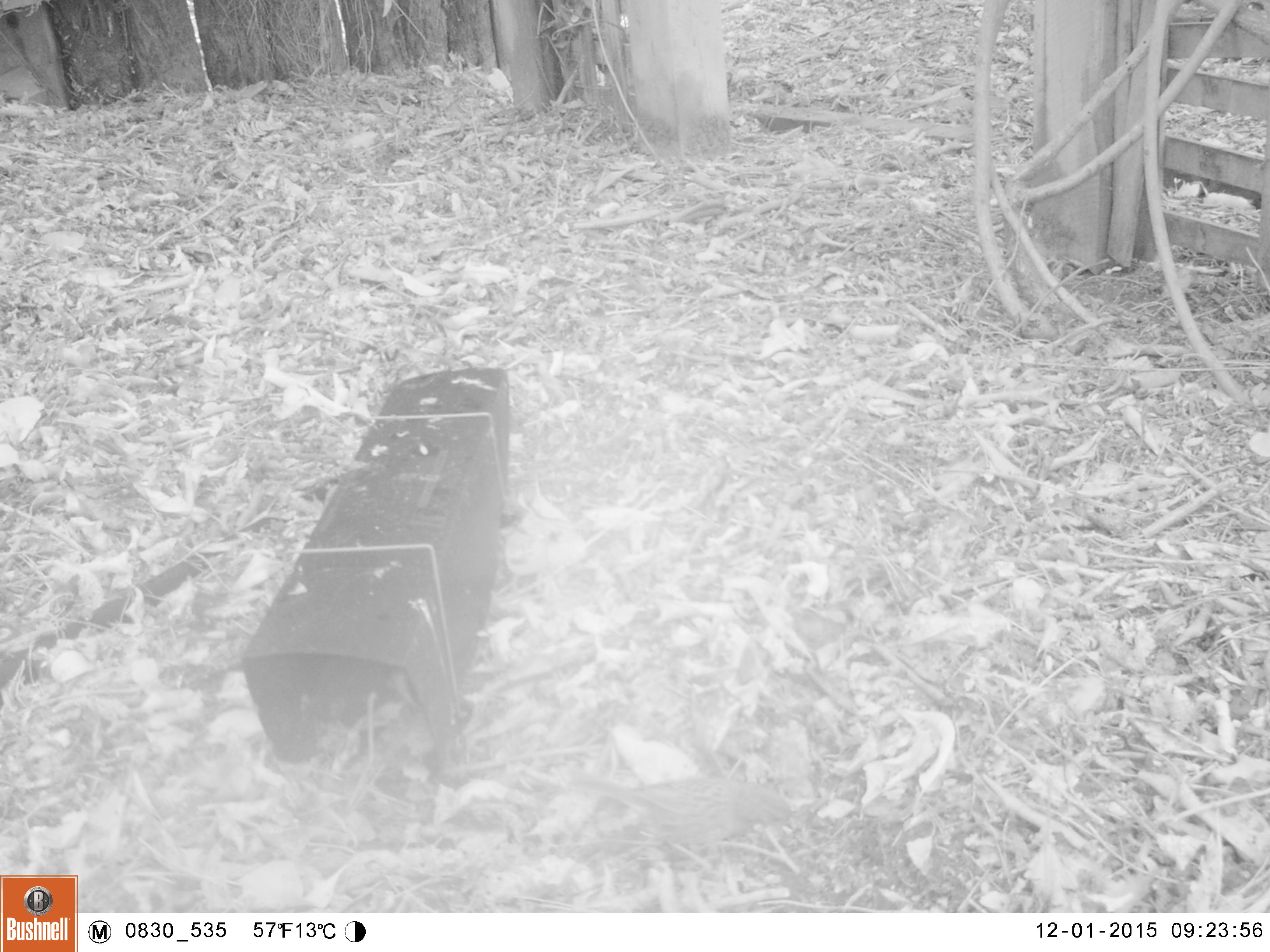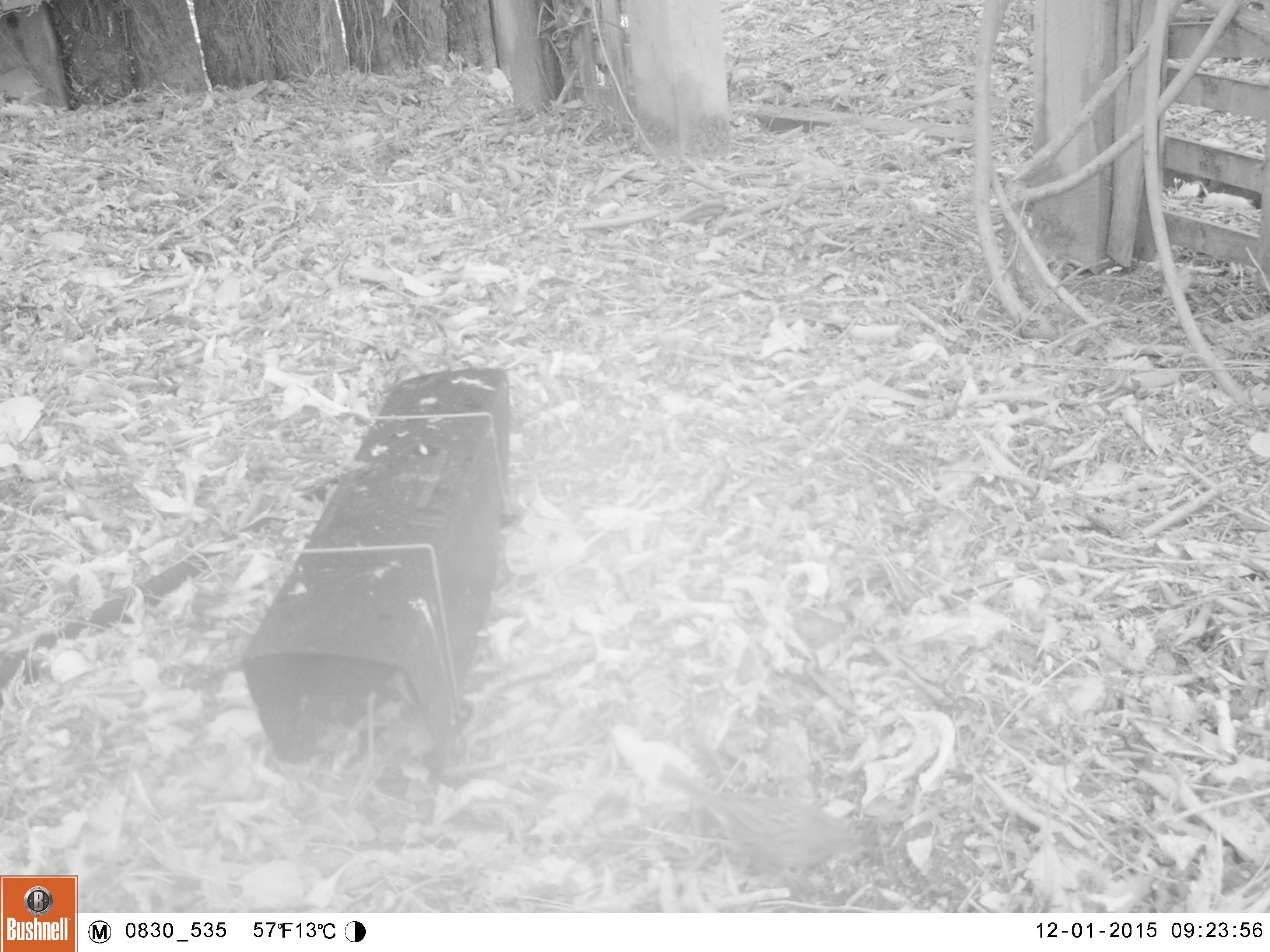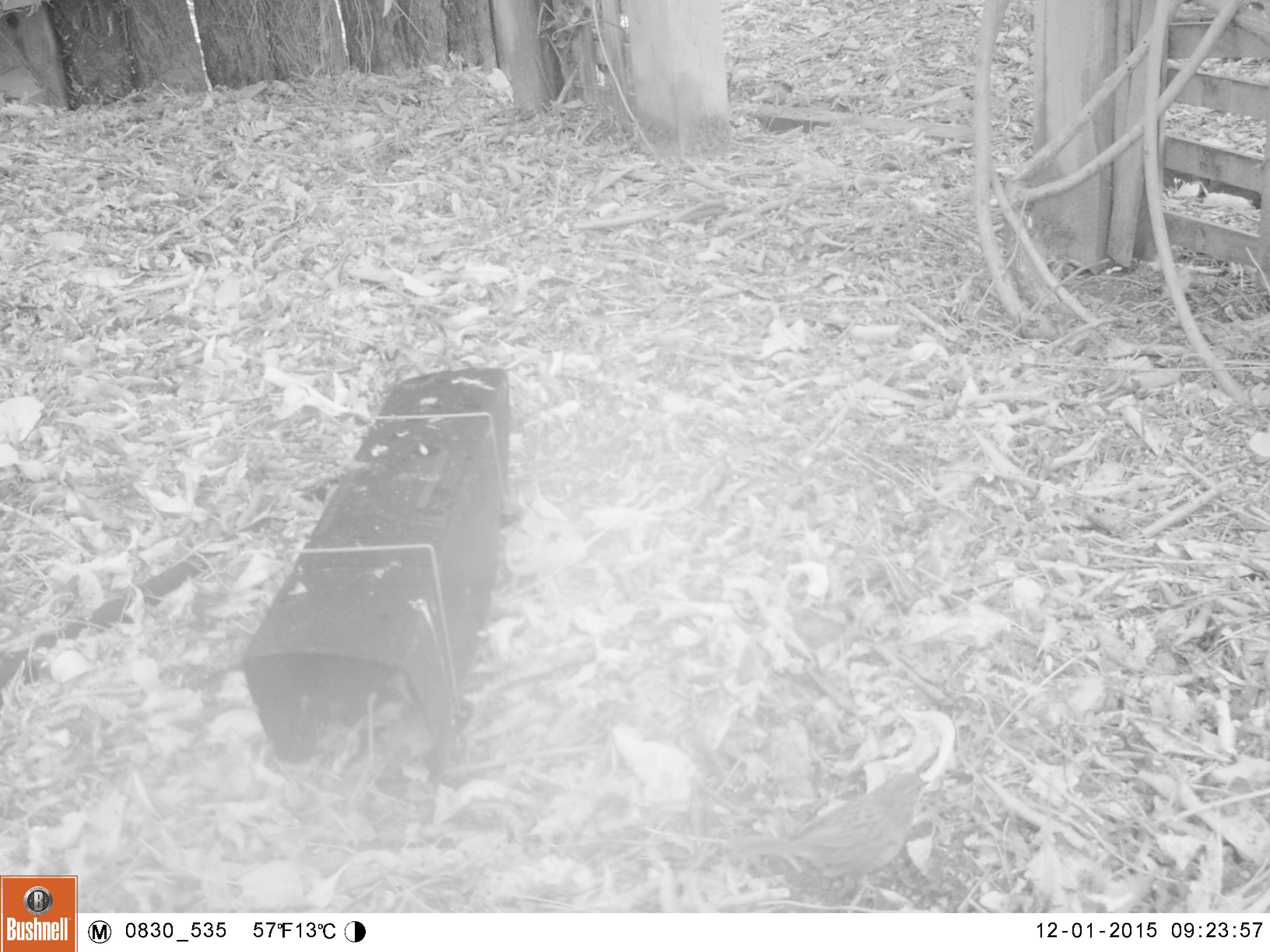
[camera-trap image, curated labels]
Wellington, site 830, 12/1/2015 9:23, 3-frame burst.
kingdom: Animalia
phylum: Chordata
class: Aves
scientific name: Aves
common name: bird